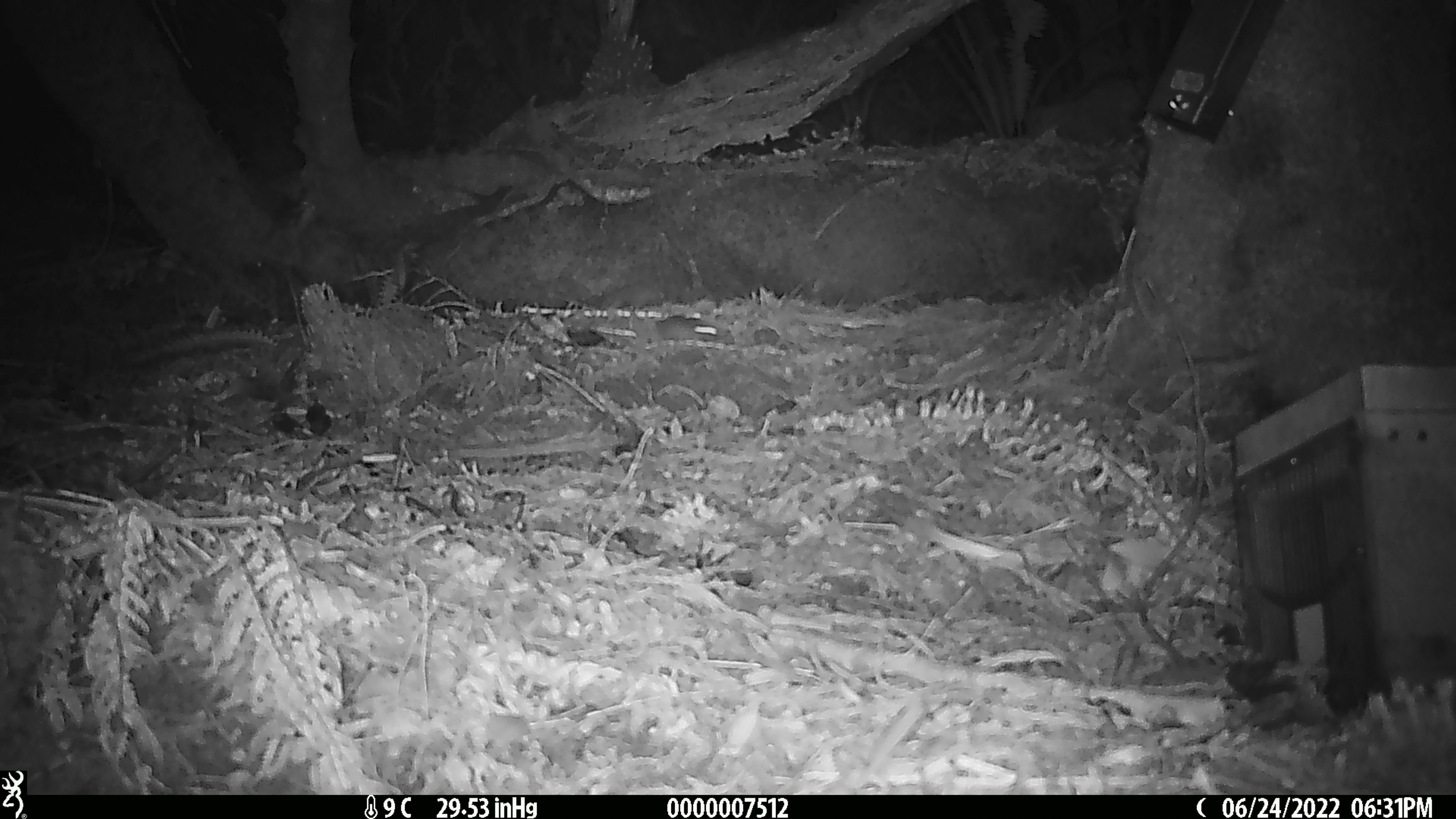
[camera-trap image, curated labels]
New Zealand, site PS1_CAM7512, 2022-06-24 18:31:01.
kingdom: Animalia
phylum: Chordata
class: Mammalia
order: Rodentia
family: Muridae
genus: Mus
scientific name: Mus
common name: mouse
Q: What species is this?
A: Mouse (Mus).